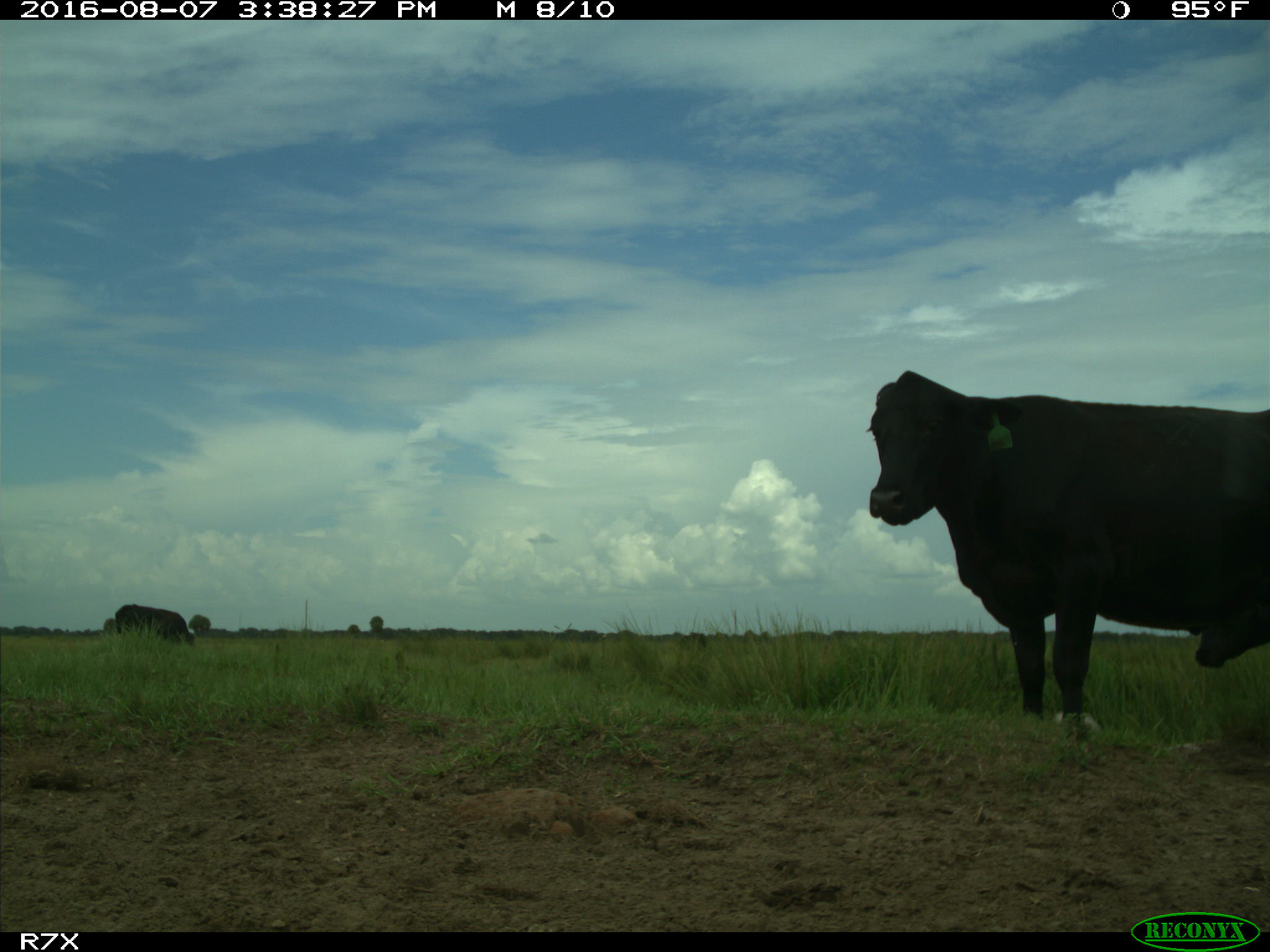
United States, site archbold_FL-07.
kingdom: Animalia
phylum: Chordata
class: Mammalia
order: Artiodactyla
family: Bovidae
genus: Bos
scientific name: Bos taurus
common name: domestic cow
Bos taurus (domestic cow).